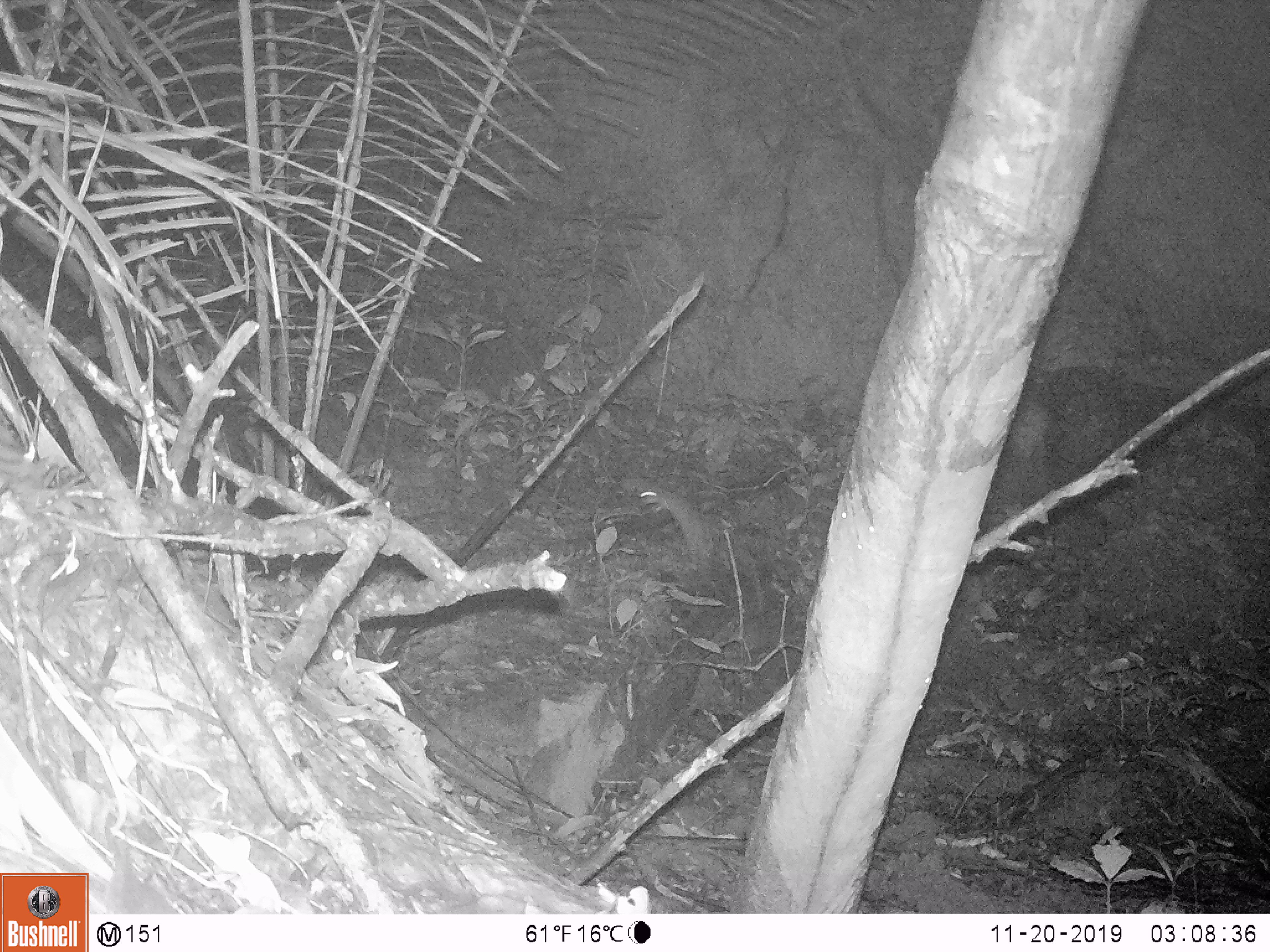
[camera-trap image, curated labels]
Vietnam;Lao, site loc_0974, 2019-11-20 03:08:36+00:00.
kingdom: Animalia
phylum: Chordata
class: Mammalia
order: Rodentia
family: Muridae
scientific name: Muridae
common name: old-world mice and rats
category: unidentified murid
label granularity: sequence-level